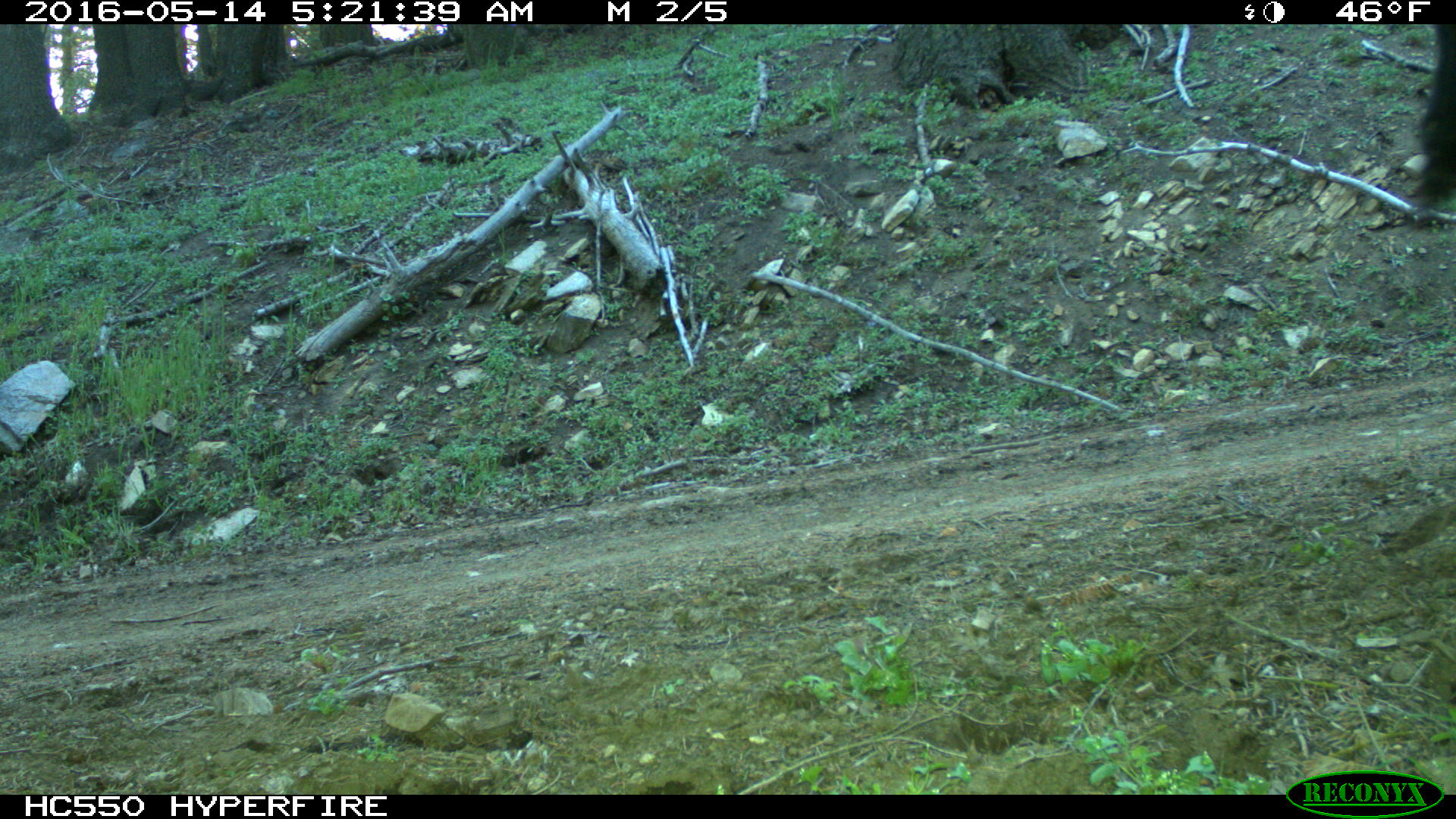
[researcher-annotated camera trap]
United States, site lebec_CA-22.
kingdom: Animalia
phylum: Chordata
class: Mammalia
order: Artiodactyla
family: Bovidae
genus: Bos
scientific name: Bos taurus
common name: domestic cow